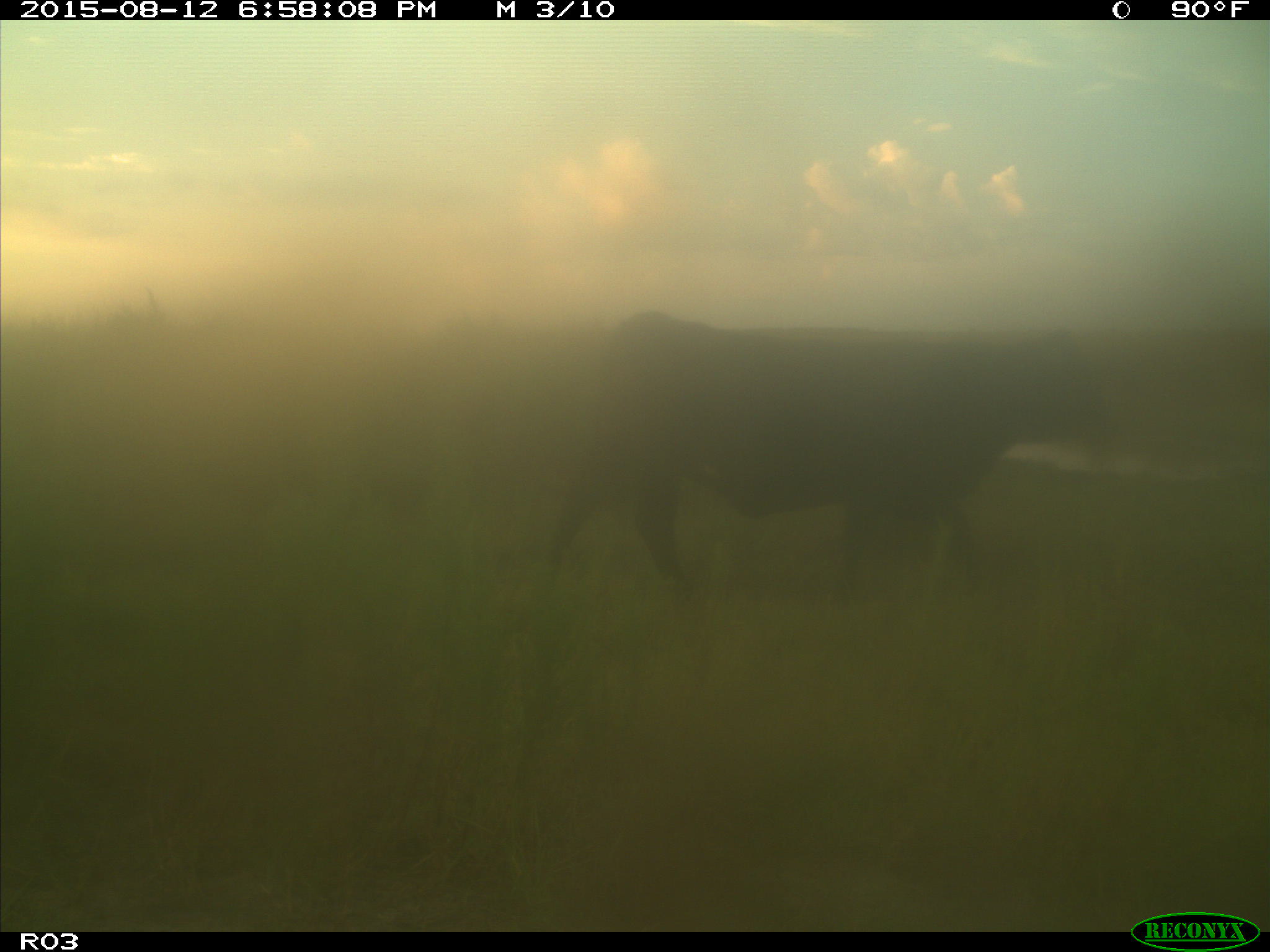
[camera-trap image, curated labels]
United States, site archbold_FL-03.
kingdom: Animalia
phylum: Chordata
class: Mammalia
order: Artiodactyla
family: Bovidae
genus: Bos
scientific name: Bos taurus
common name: domestic cow